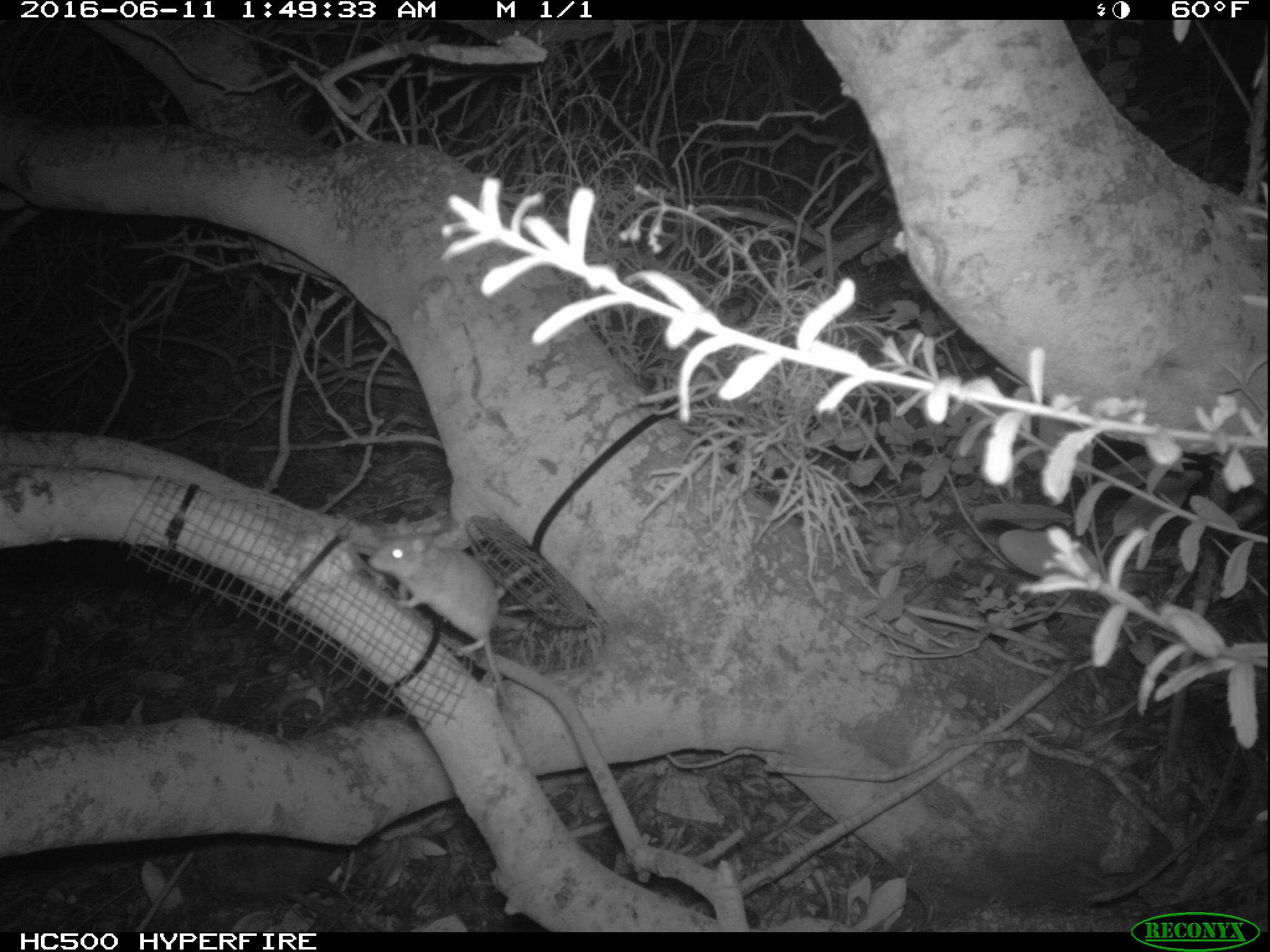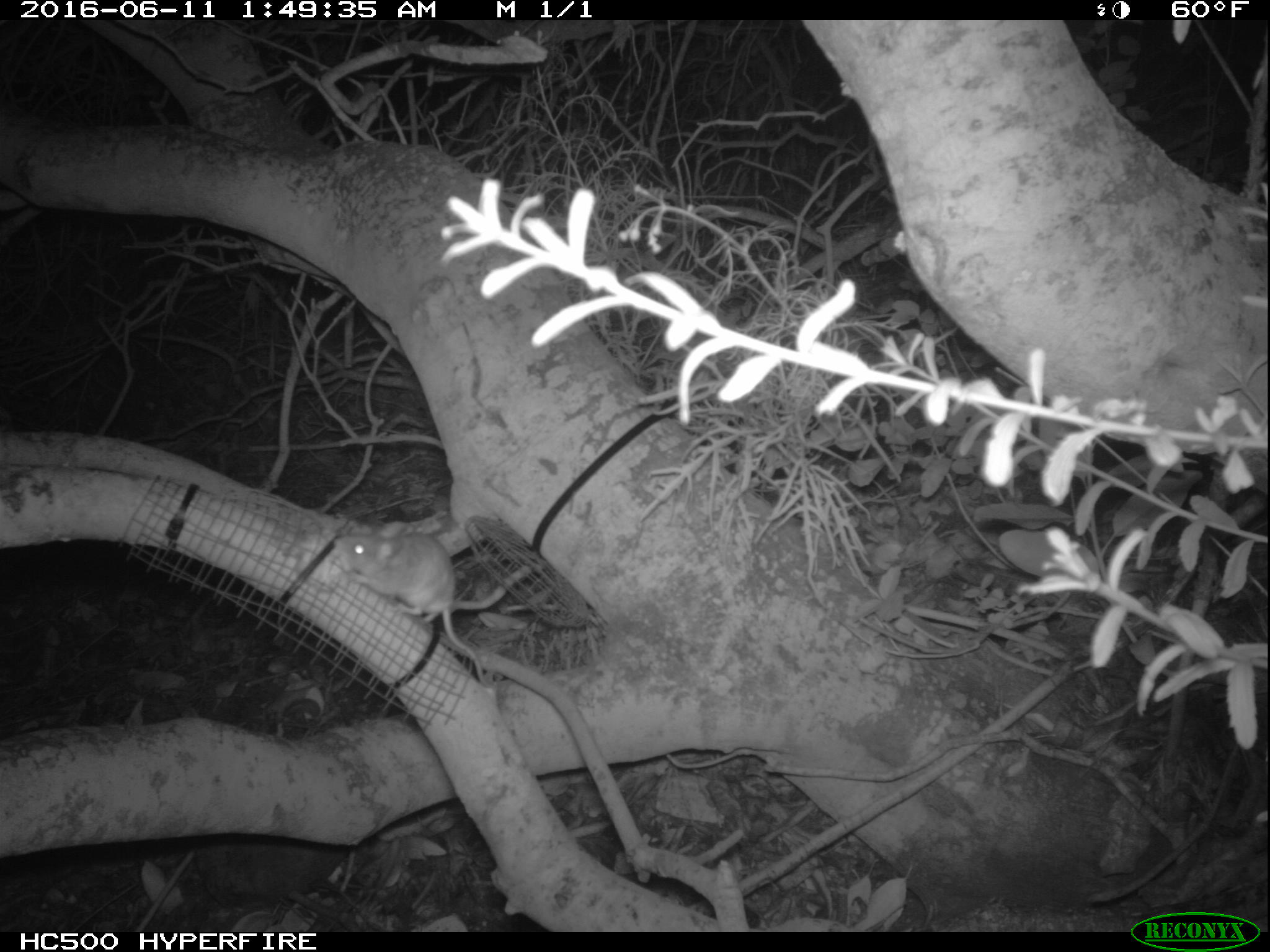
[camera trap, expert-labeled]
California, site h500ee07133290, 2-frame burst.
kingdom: Animalia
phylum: Chordata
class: Mammalia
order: Rodentia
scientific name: Rodentia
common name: rodent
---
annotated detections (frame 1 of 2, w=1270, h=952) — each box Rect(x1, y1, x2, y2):
rodent: Rect(368, 516, 538, 738)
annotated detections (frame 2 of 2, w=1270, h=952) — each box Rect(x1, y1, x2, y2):
rodent: Rect(331, 523, 494, 685)